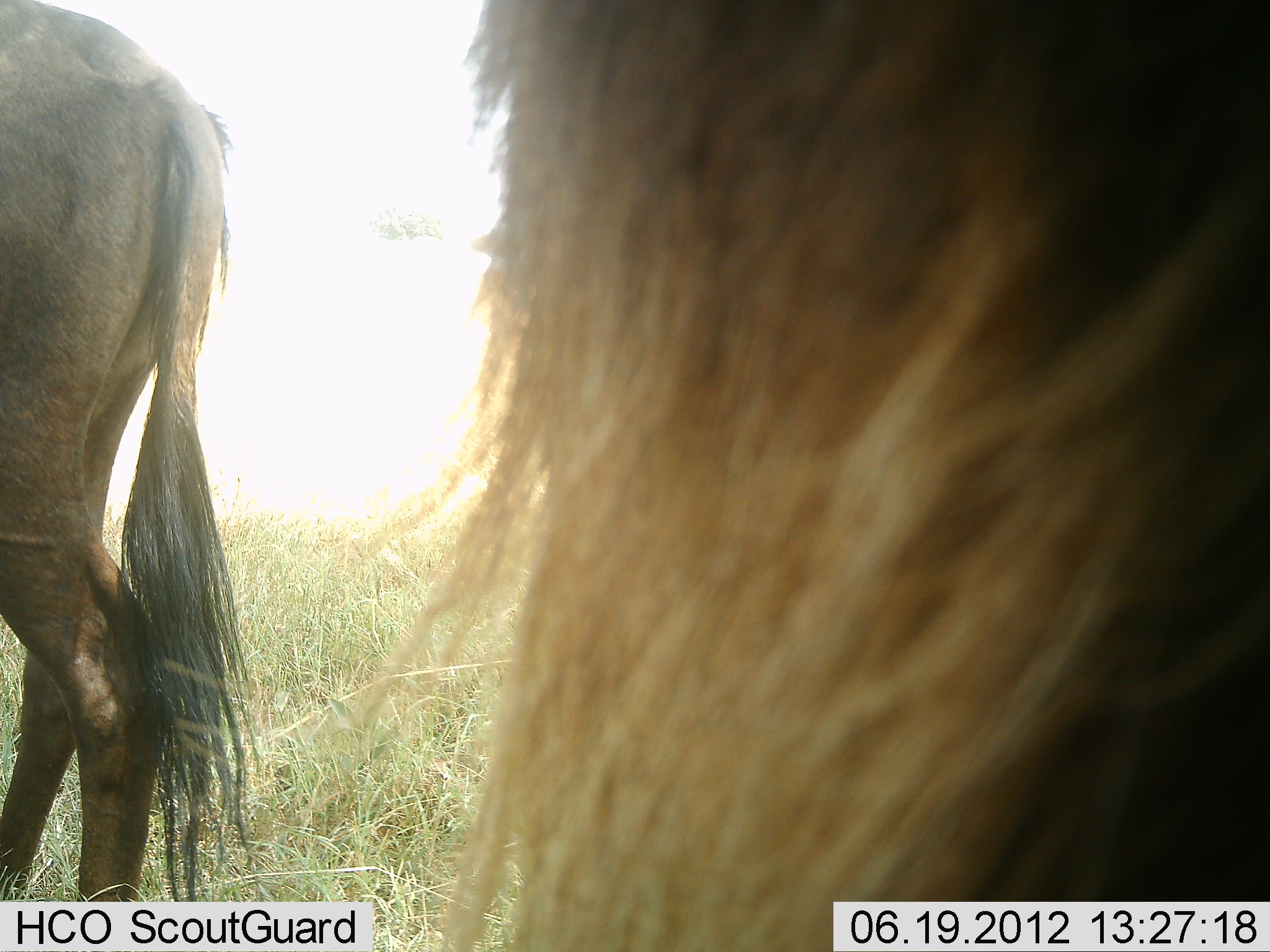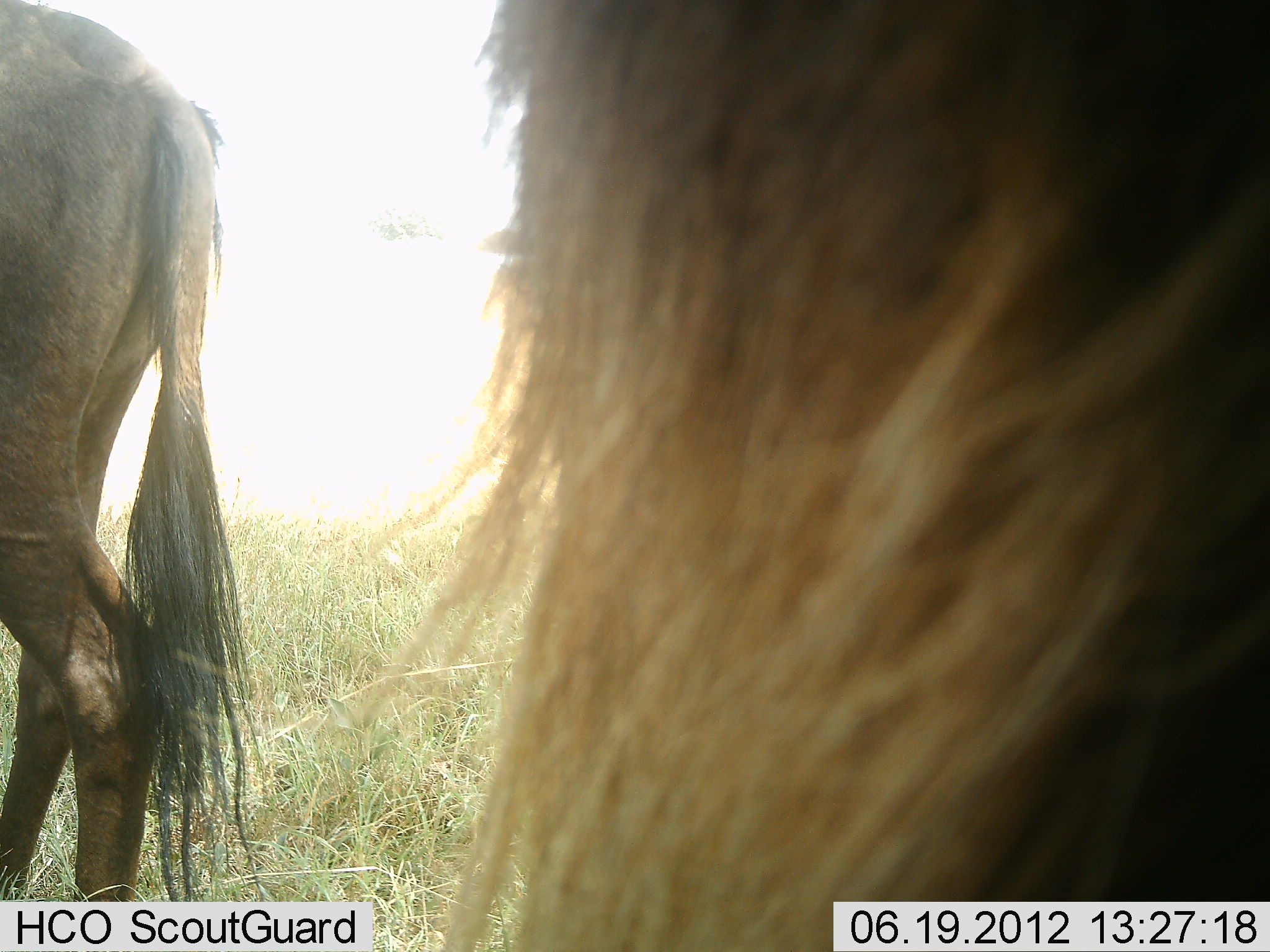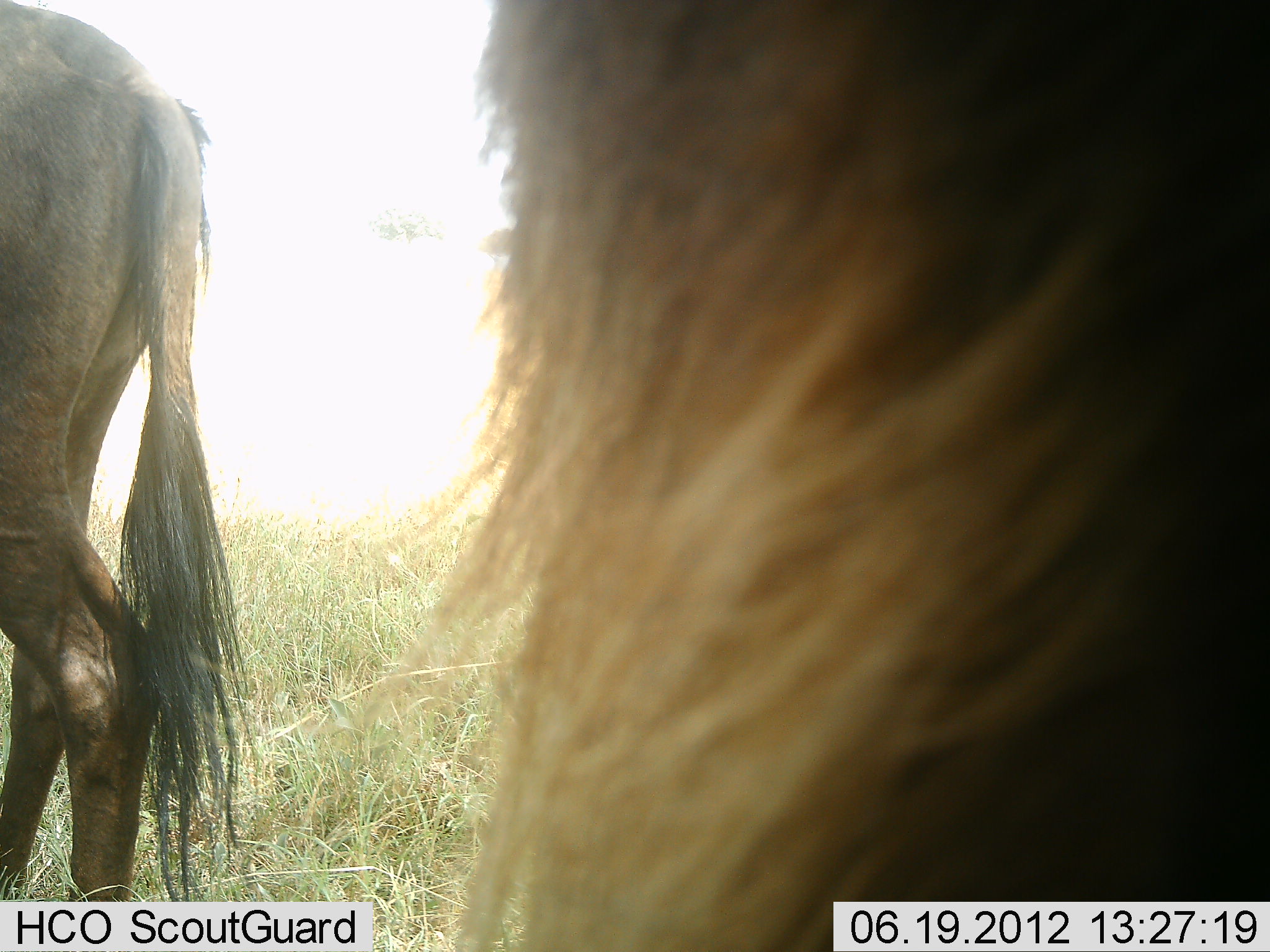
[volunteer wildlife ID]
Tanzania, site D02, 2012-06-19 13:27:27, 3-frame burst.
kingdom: Animalia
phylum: Chordata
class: Mammalia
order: Artiodactyla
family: Bovidae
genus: Connochaetes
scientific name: Connochaetes taurinus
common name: blue wildebeest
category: wildebeest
Wildebeest (blue wildebeest) (Connochaetes taurinus), count 2. Behavior (volunteer vote fractions): standing 90%, resting 10%, moving 0%, interacting 0%. Young present (vote fraction): 0%. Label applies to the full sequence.